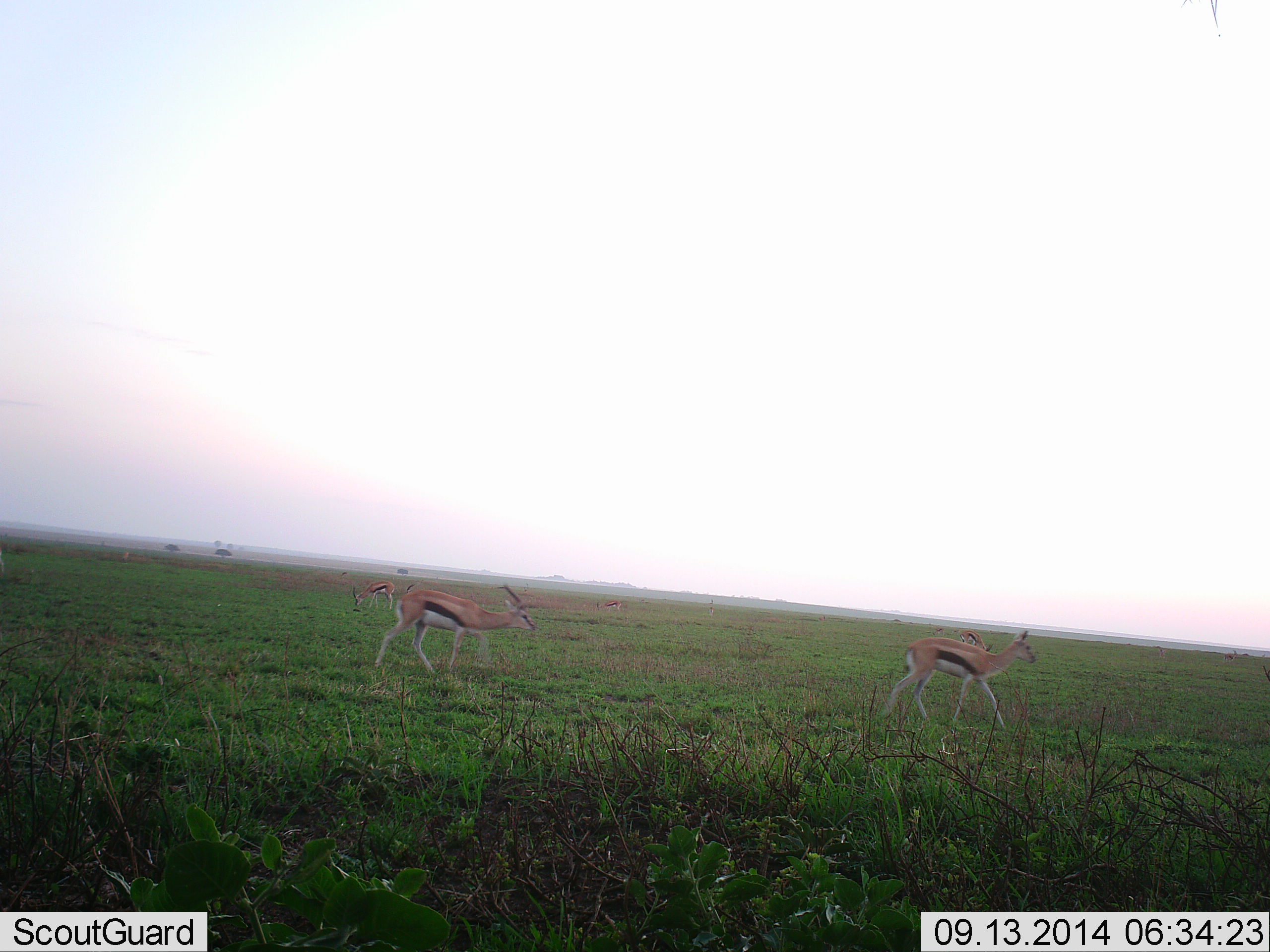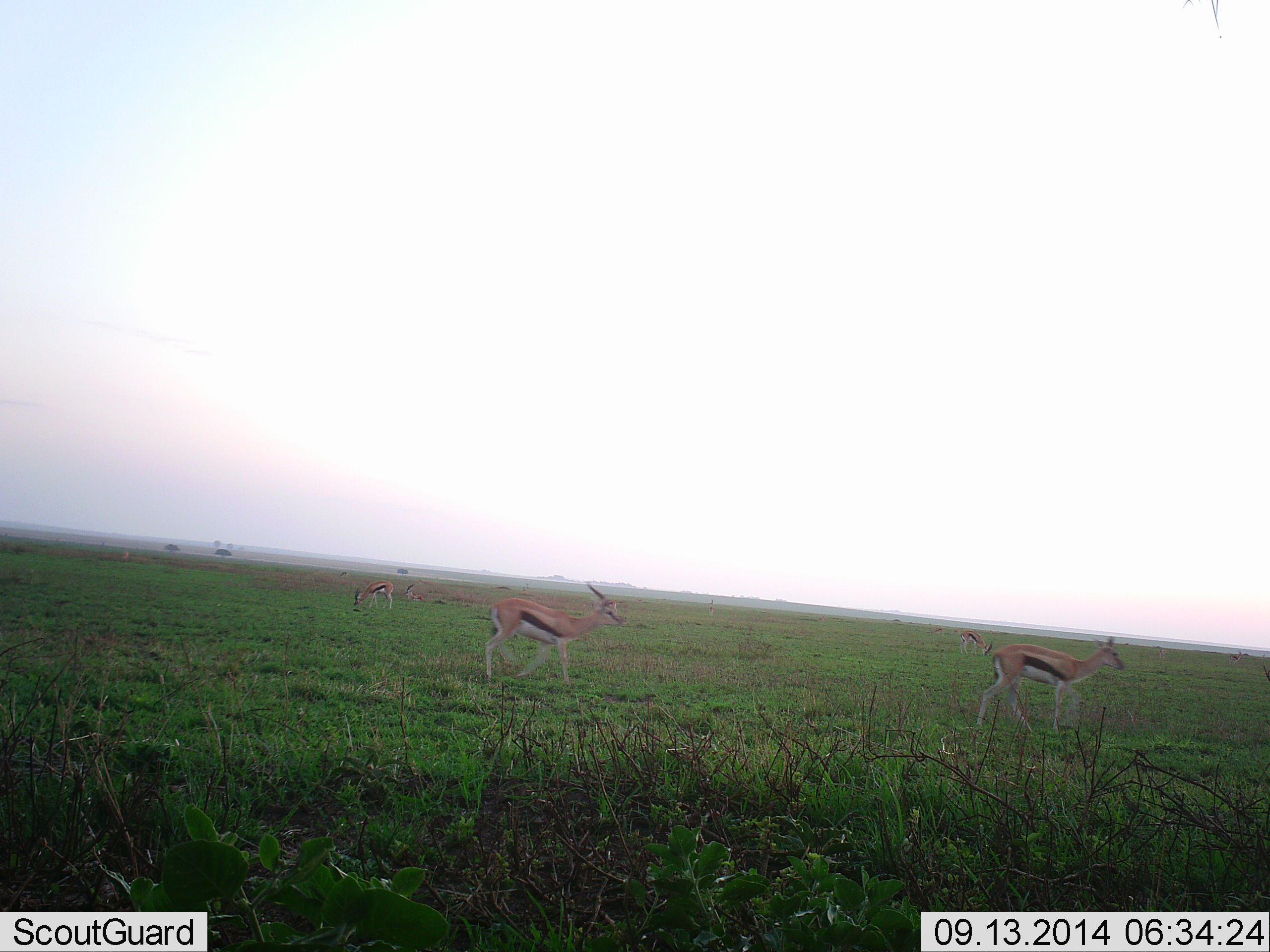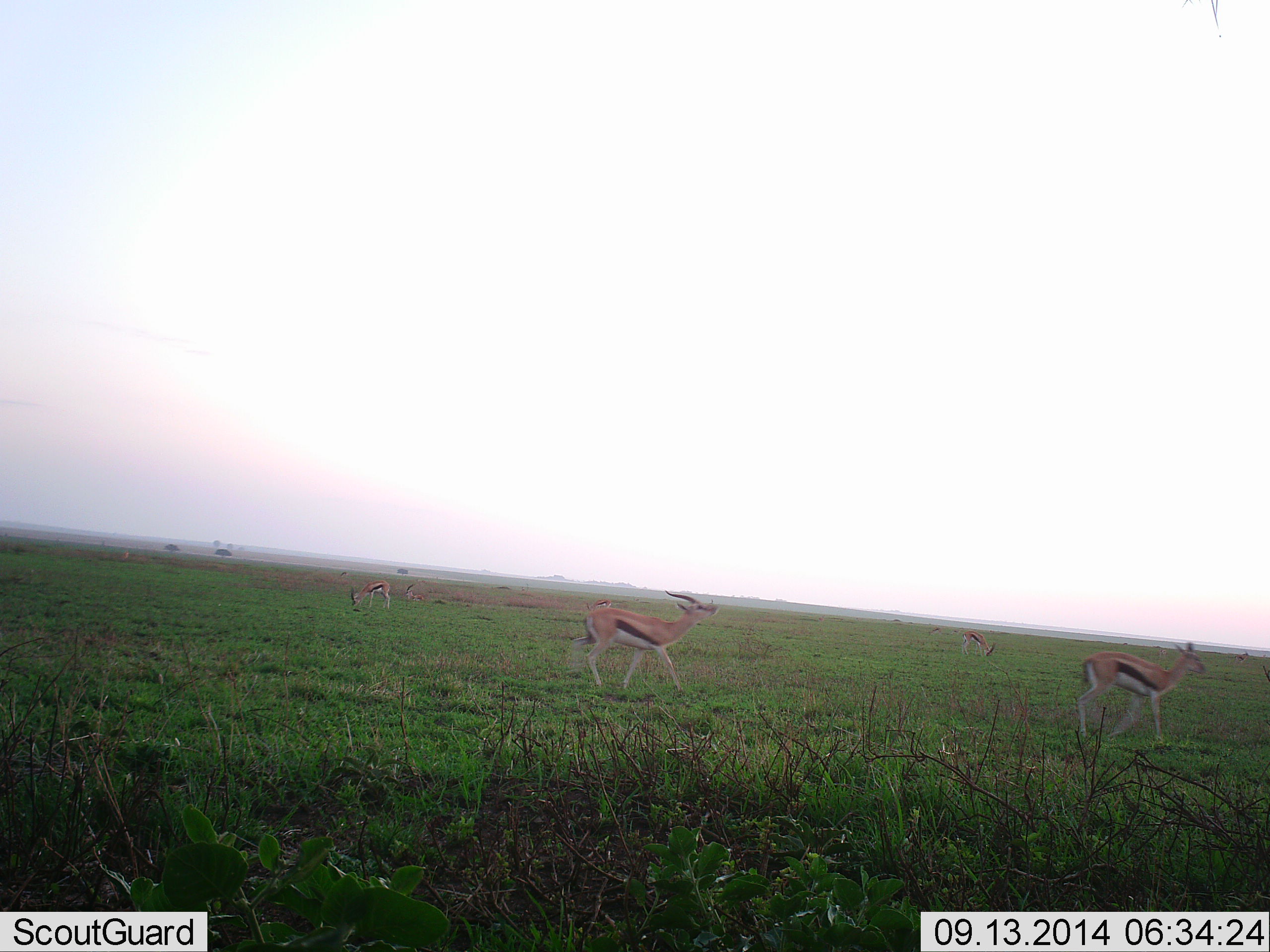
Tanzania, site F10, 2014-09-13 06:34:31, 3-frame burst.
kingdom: Animalia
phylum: Chordata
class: Mammalia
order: Artiodactyla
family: Bovidae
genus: Eudorcas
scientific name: Eudorcas thomsonii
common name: thomson's gazelle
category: gazellethomsons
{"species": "gazellethomsons (thomson's gazelle) (Eudorcas thomsonii)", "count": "6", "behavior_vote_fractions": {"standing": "30%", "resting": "0%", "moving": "100%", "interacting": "0%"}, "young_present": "0%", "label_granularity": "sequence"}